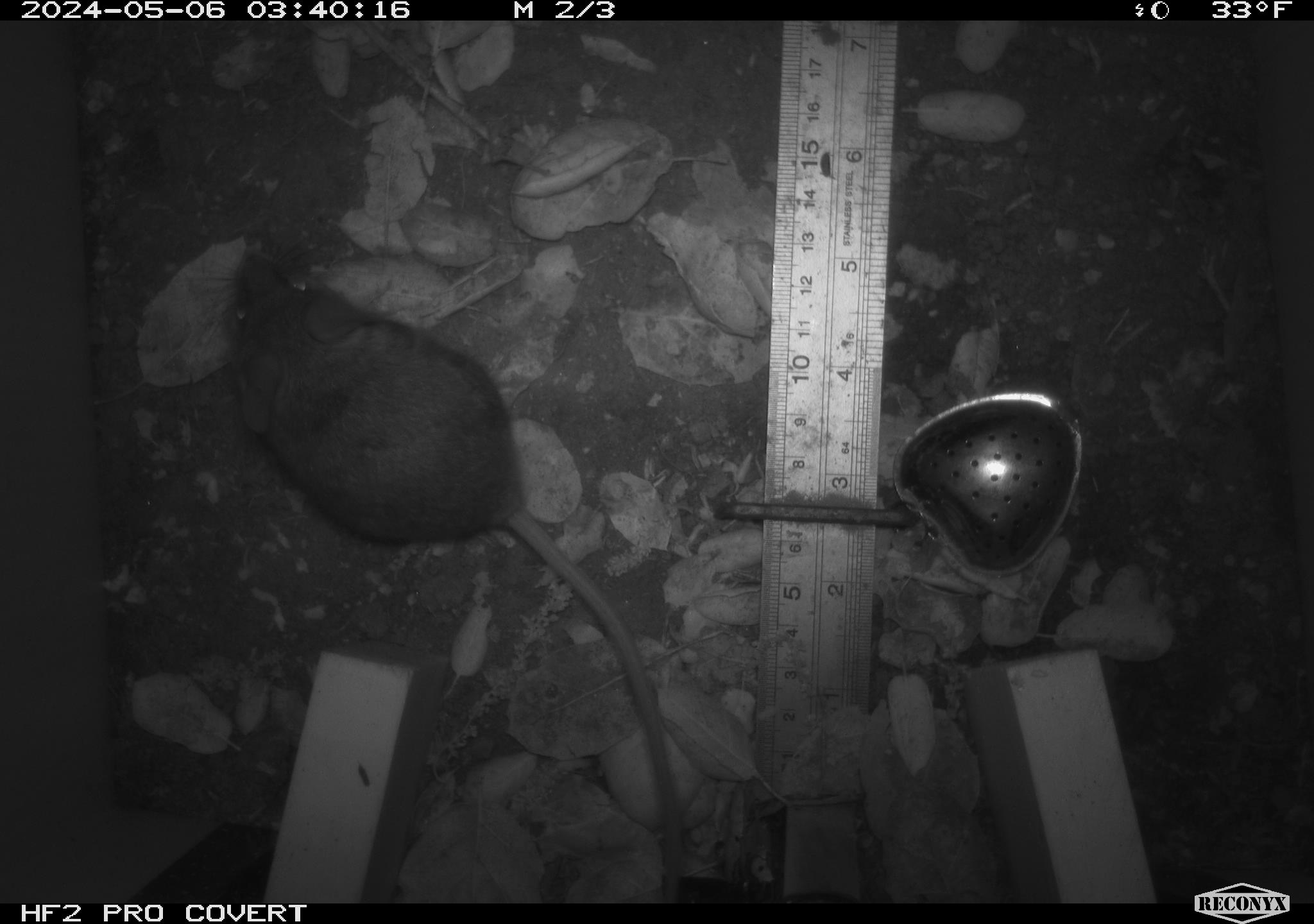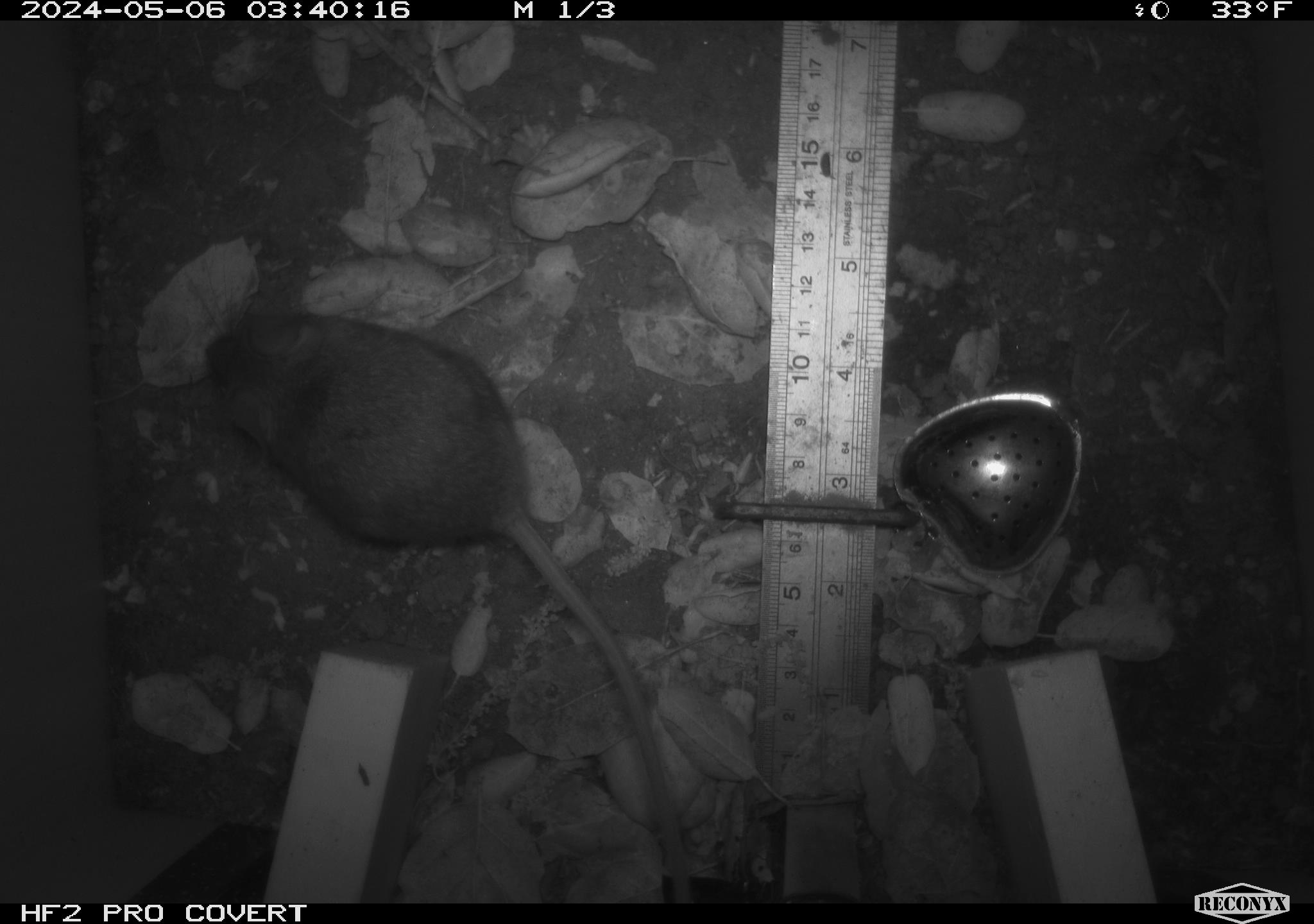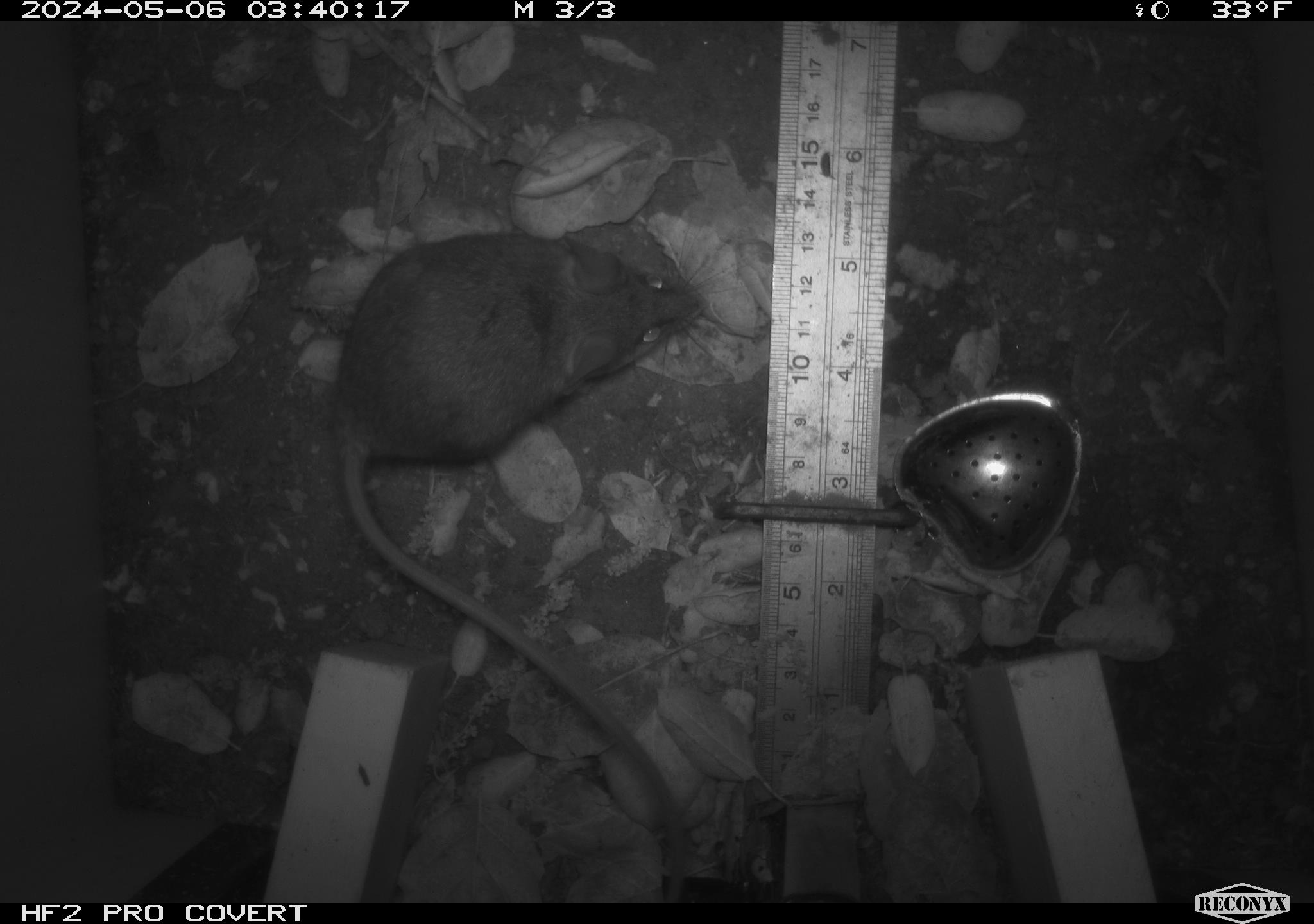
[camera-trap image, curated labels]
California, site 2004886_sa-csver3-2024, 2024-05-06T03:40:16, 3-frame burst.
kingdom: Animalia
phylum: Chordata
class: Mammalia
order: Rodentia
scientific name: Rodentia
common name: rodent